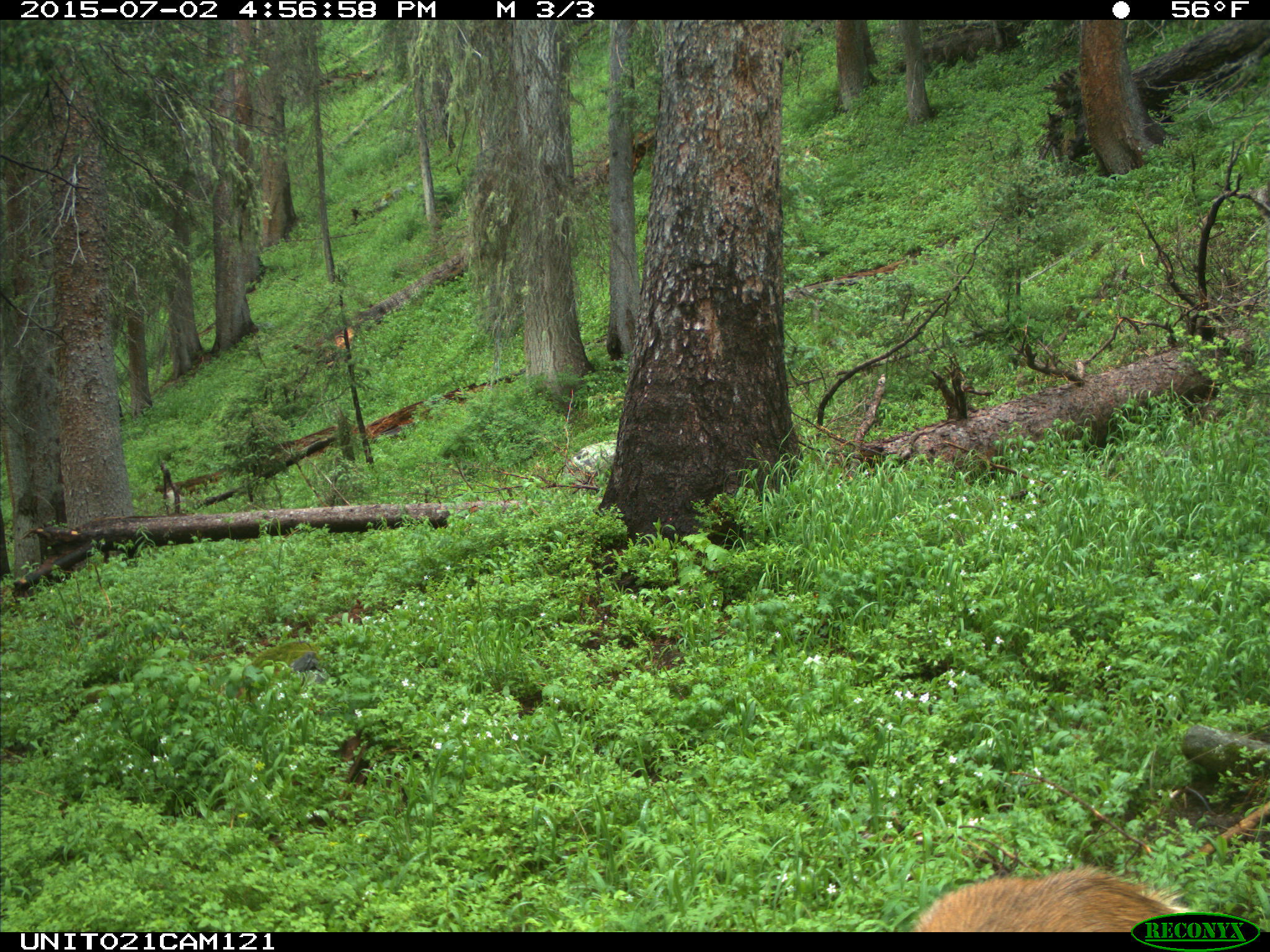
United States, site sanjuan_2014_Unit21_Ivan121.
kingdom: Animalia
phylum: Chordata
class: Mammalia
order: Artiodactyla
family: Cervidae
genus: Odocoileus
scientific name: Odocoileus hemionus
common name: mule deer